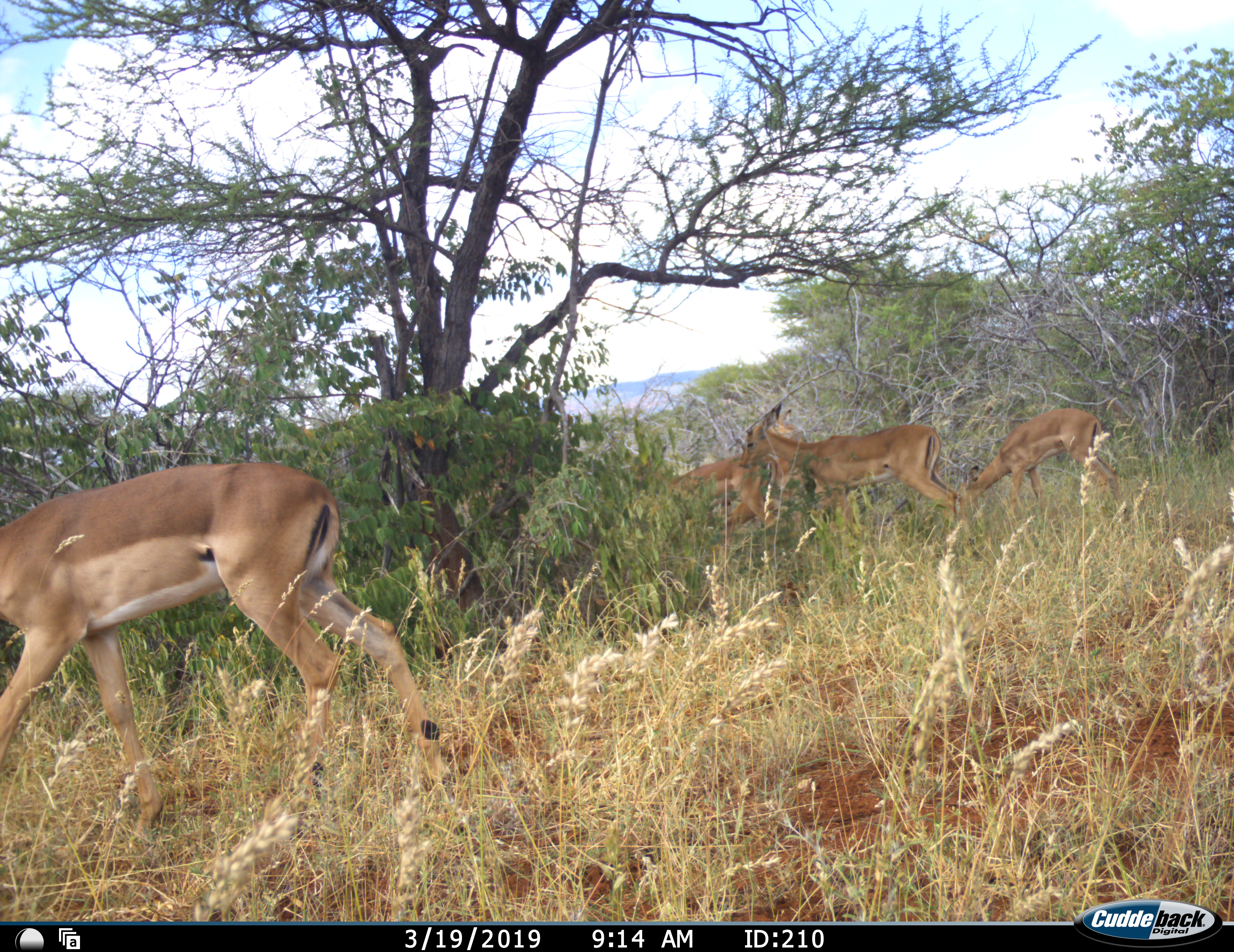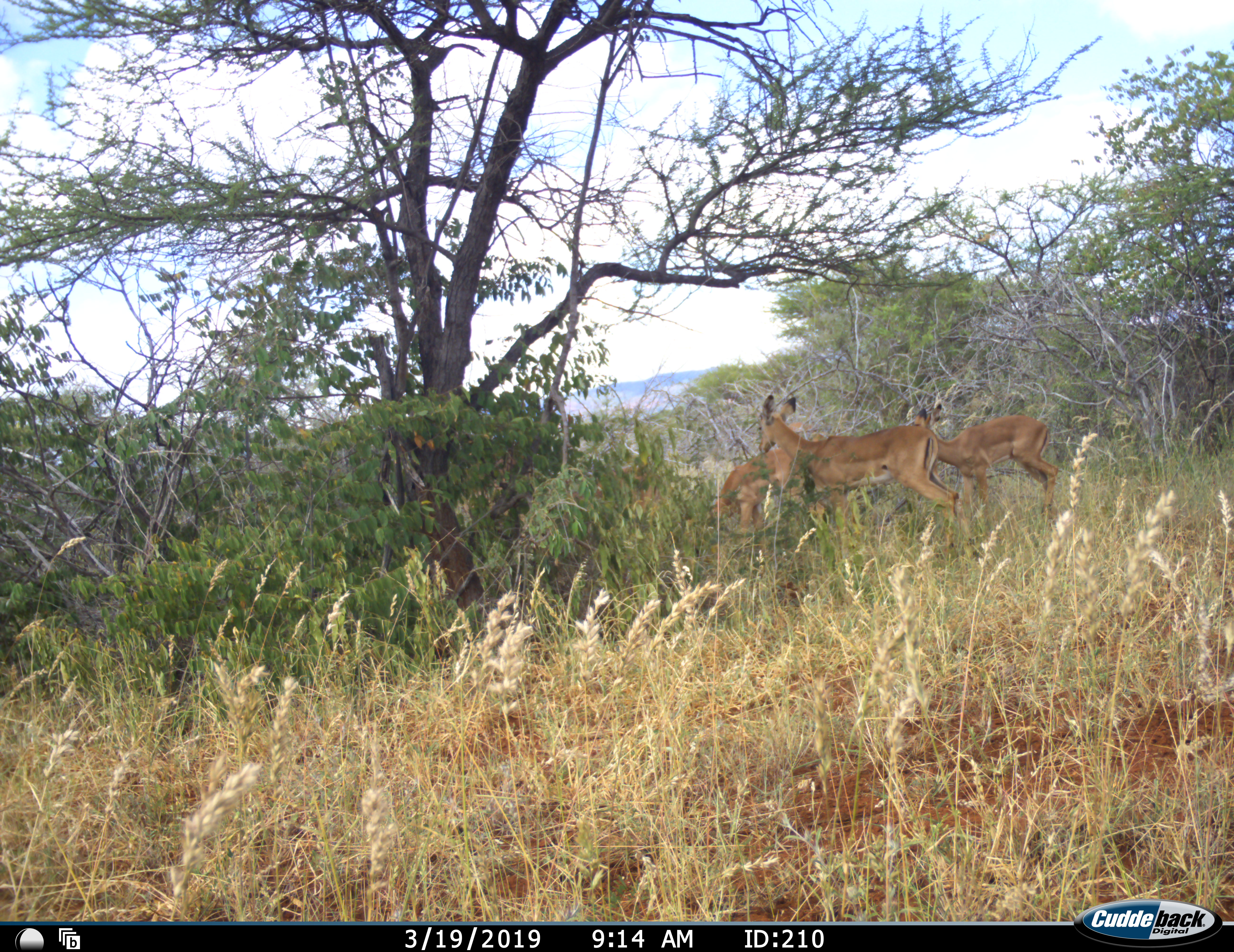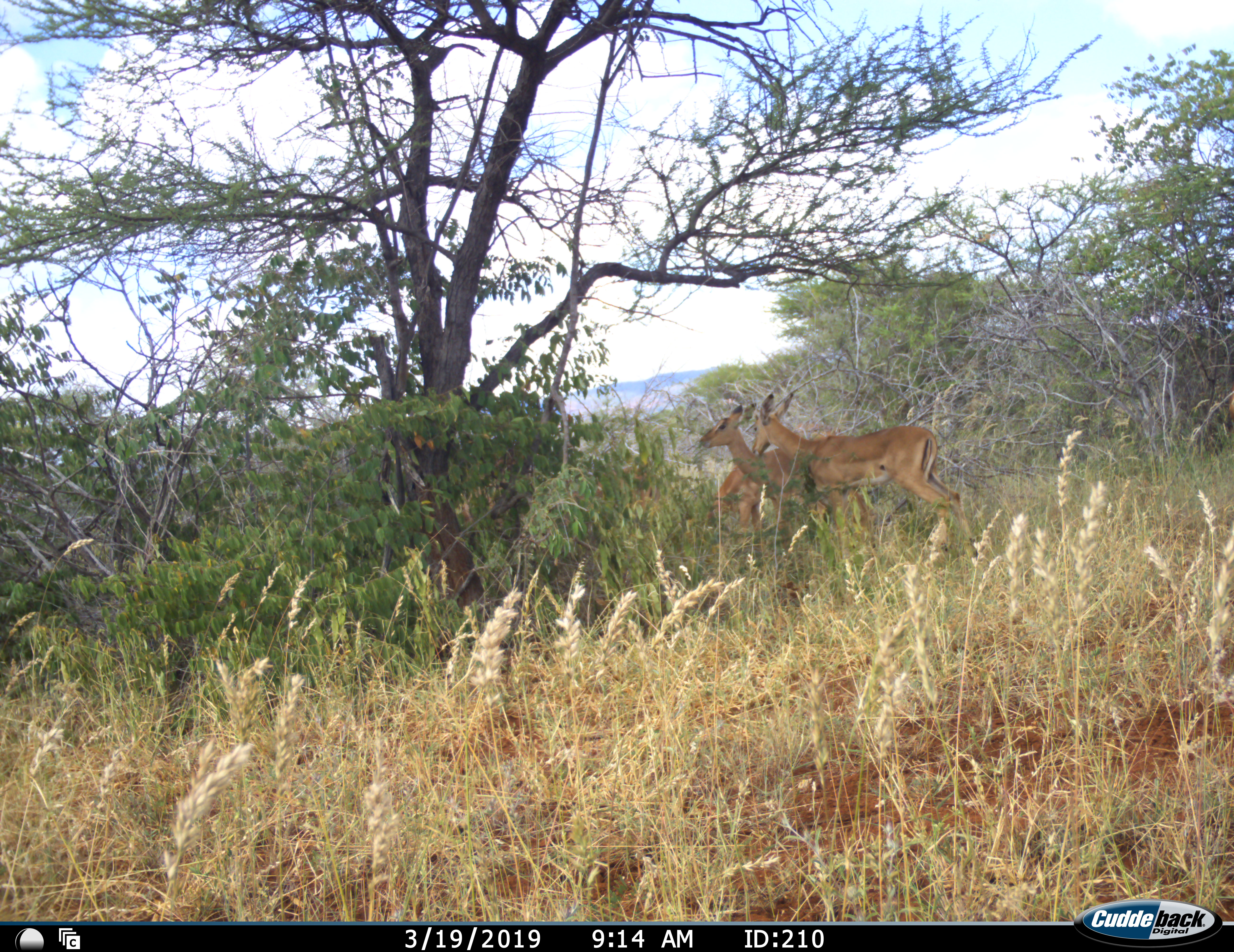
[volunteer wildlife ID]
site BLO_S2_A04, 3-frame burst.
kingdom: Animalia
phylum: Chordata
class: Mammalia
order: Artiodactyla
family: Bovidae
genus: Aepyceros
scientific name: Aepyceros melampus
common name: impala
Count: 5.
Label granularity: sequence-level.